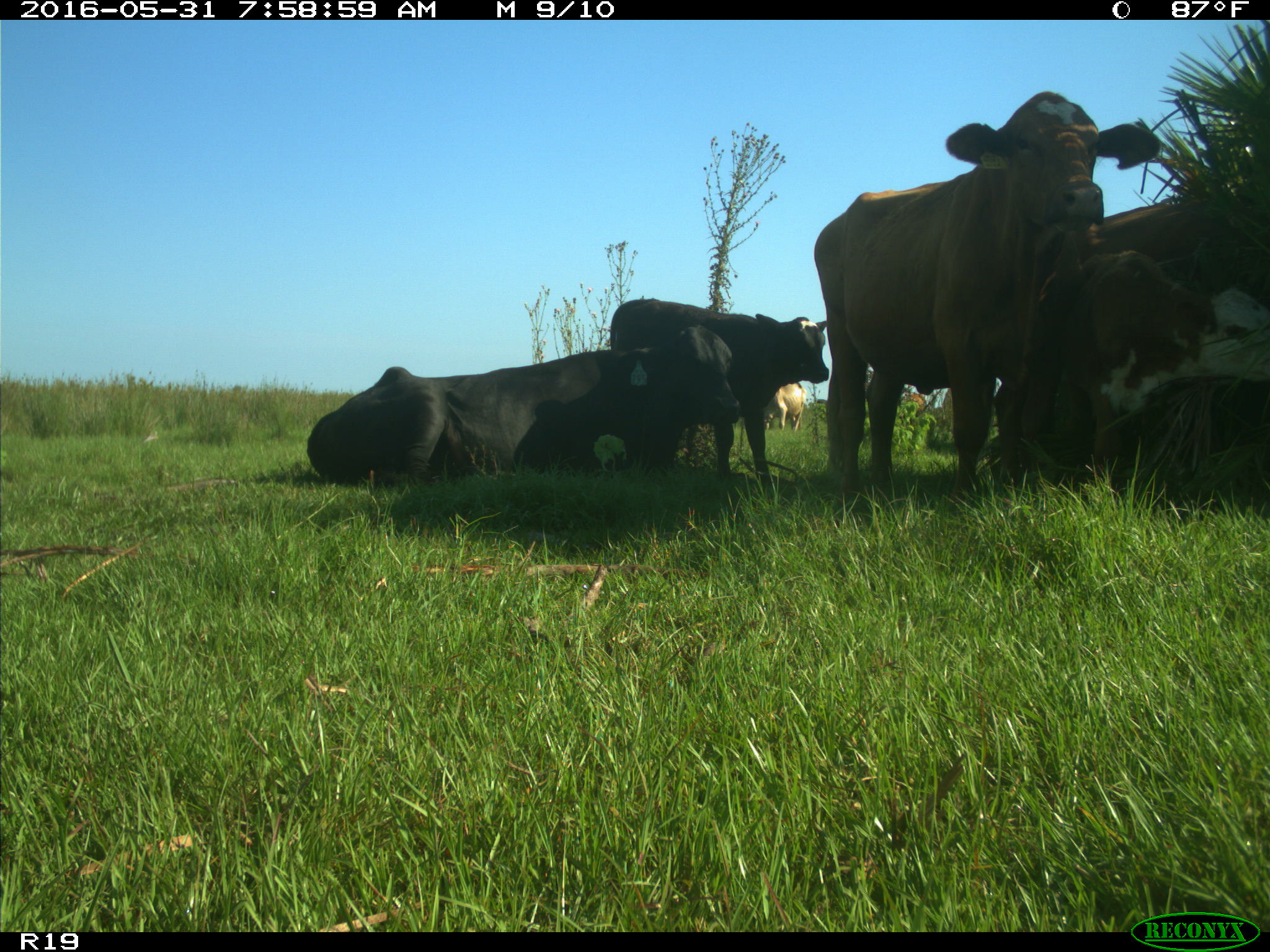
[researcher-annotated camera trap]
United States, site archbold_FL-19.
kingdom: Animalia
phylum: Chordata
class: Mammalia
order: Artiodactyla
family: Bovidae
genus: Bos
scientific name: Bos taurus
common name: domestic cow